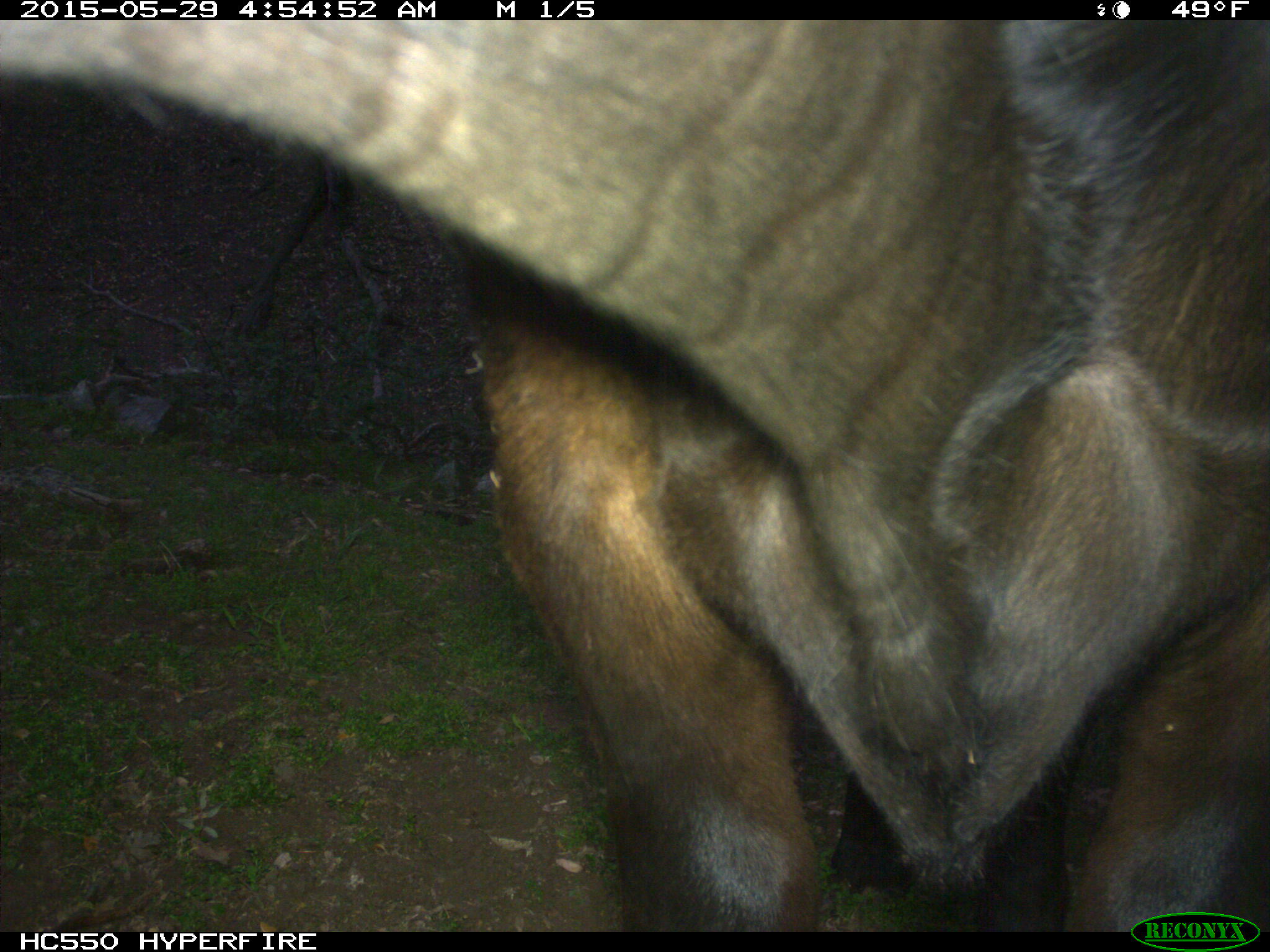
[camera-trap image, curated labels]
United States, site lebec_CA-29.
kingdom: Animalia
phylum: Chordata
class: Mammalia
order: Artiodactyla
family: Bovidae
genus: Bos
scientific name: Bos taurus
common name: domestic cow